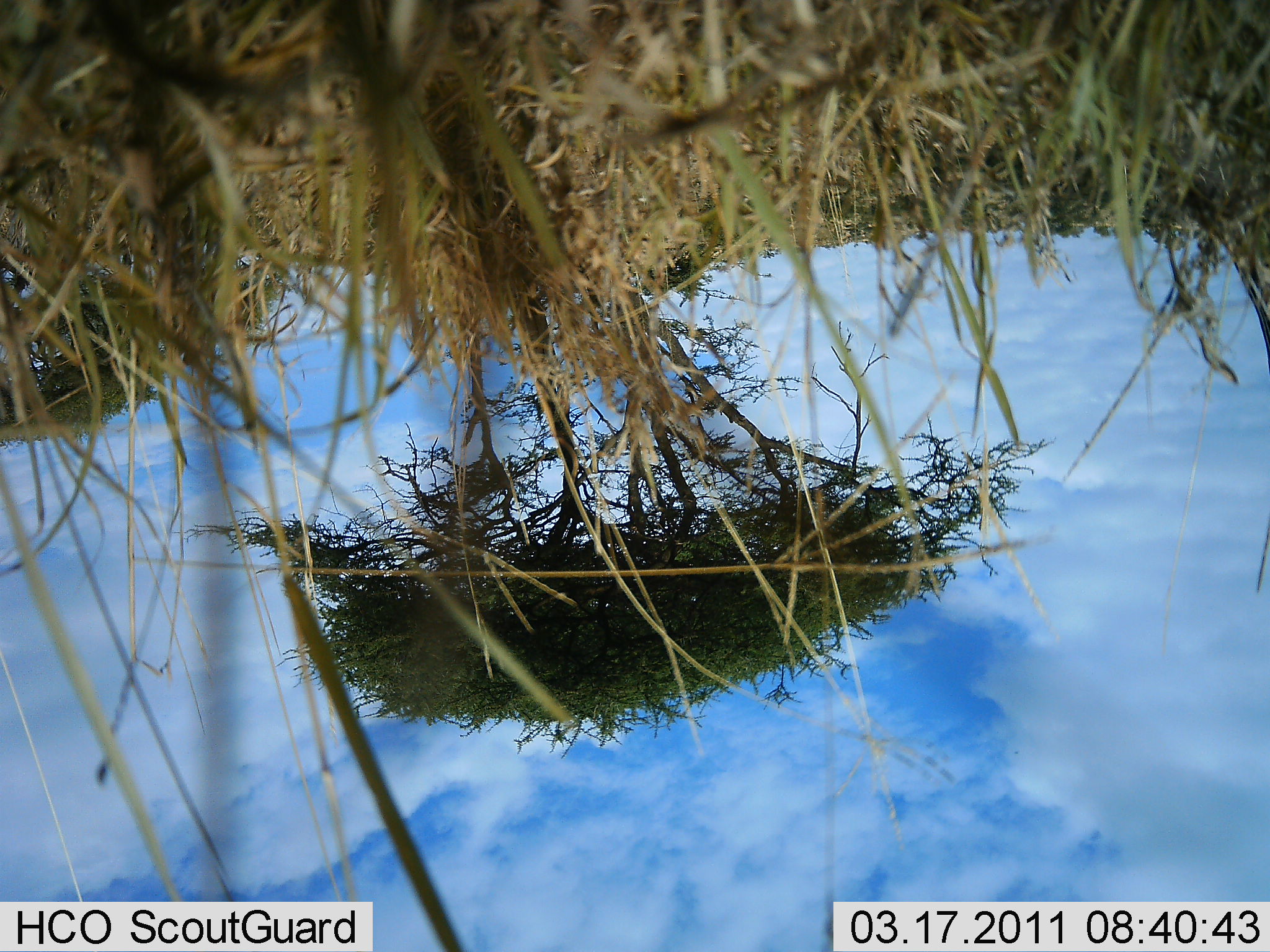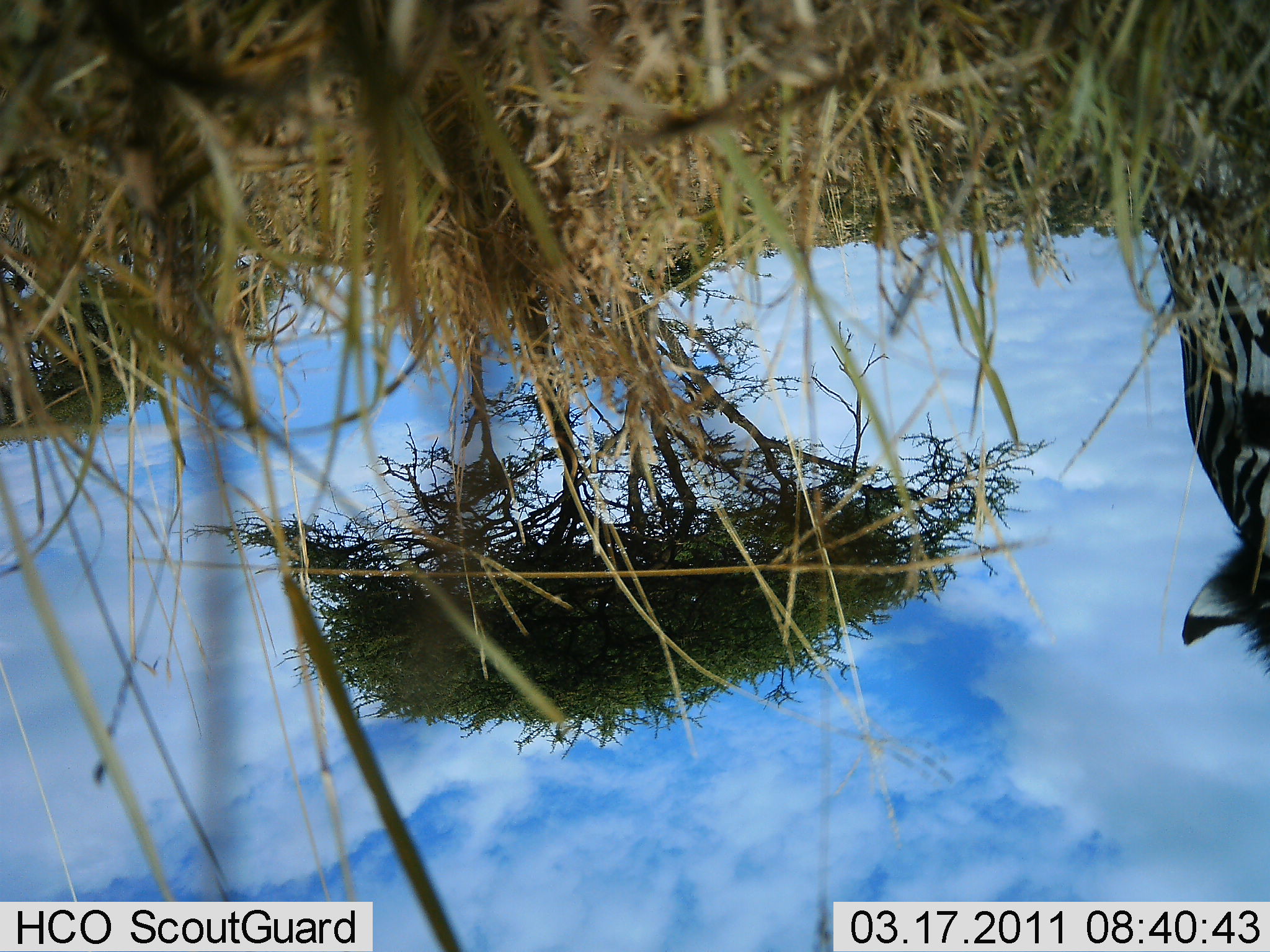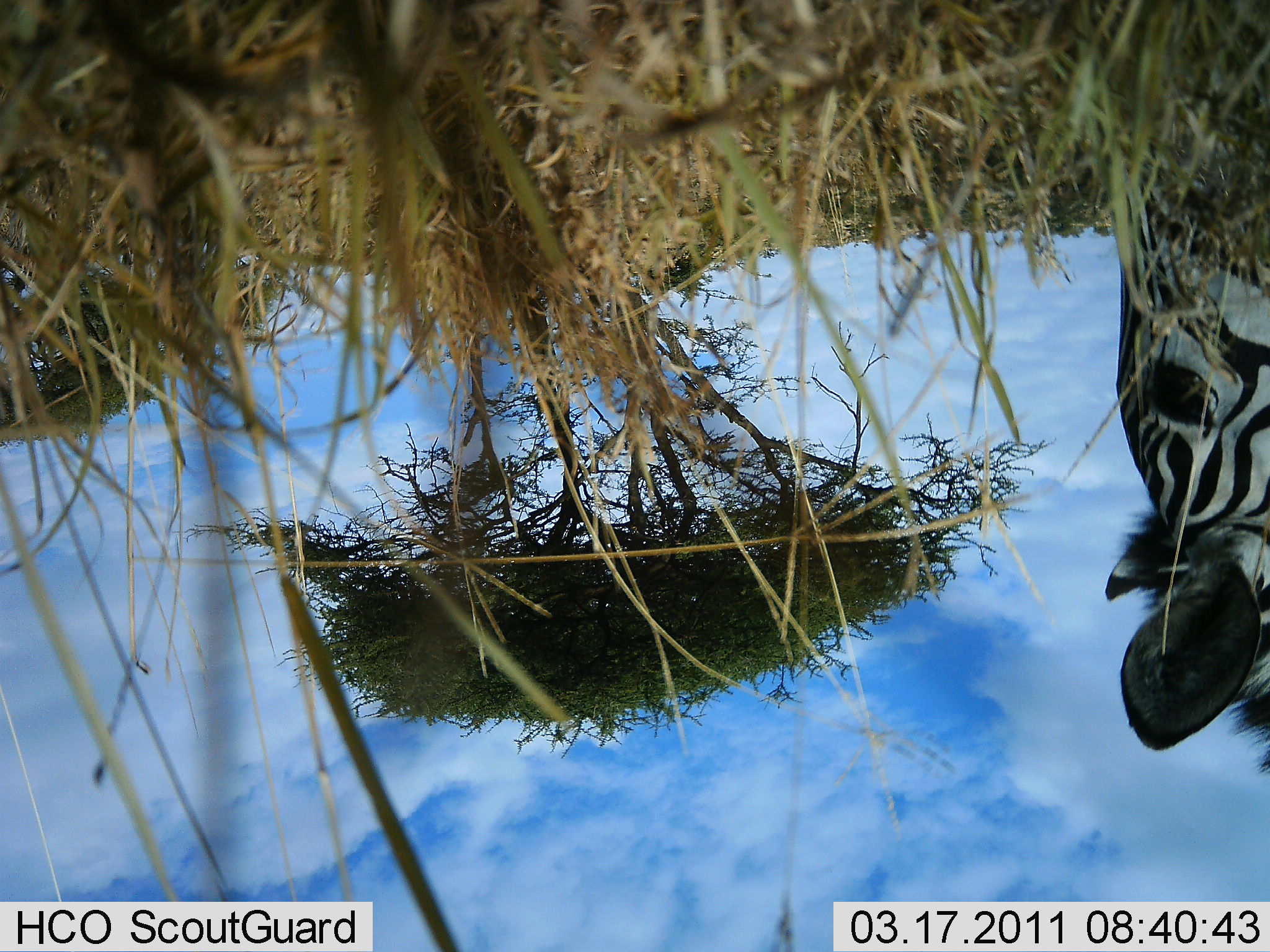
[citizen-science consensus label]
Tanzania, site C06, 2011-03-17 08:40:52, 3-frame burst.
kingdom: Animalia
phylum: Chordata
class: Mammalia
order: Perissodactyla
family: Equidae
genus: Equus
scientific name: Equus quagga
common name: plains zebra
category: zebra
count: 1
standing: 30%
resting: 0%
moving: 10%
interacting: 10%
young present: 0%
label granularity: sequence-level